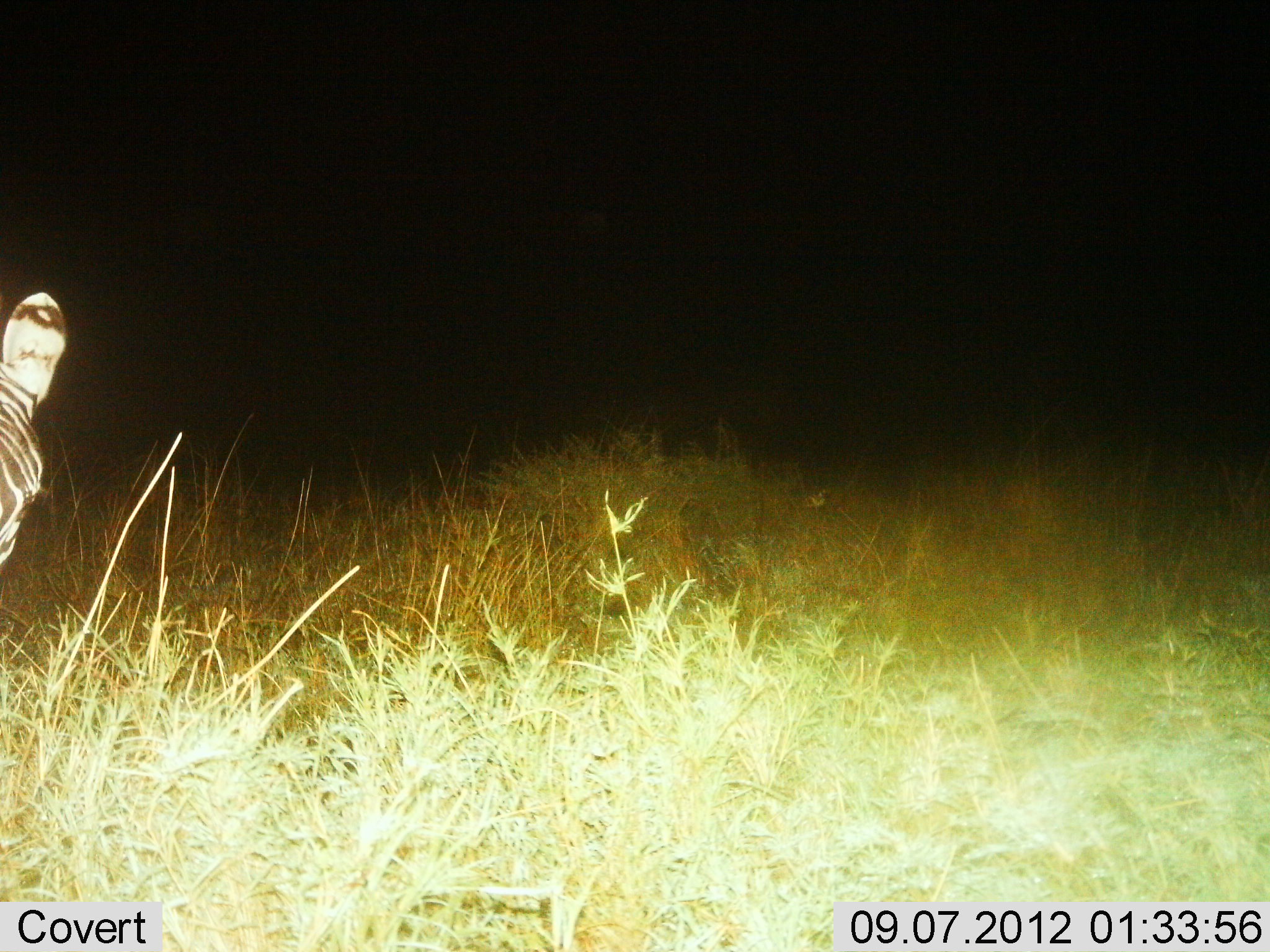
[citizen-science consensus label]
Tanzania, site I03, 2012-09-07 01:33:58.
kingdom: Animalia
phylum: Chordata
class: Mammalia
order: Perissodactyla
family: Equidae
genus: Equus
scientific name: Equus quagga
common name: plains zebra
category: zebra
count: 1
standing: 70%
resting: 10%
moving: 20%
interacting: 0%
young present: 0%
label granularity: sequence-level